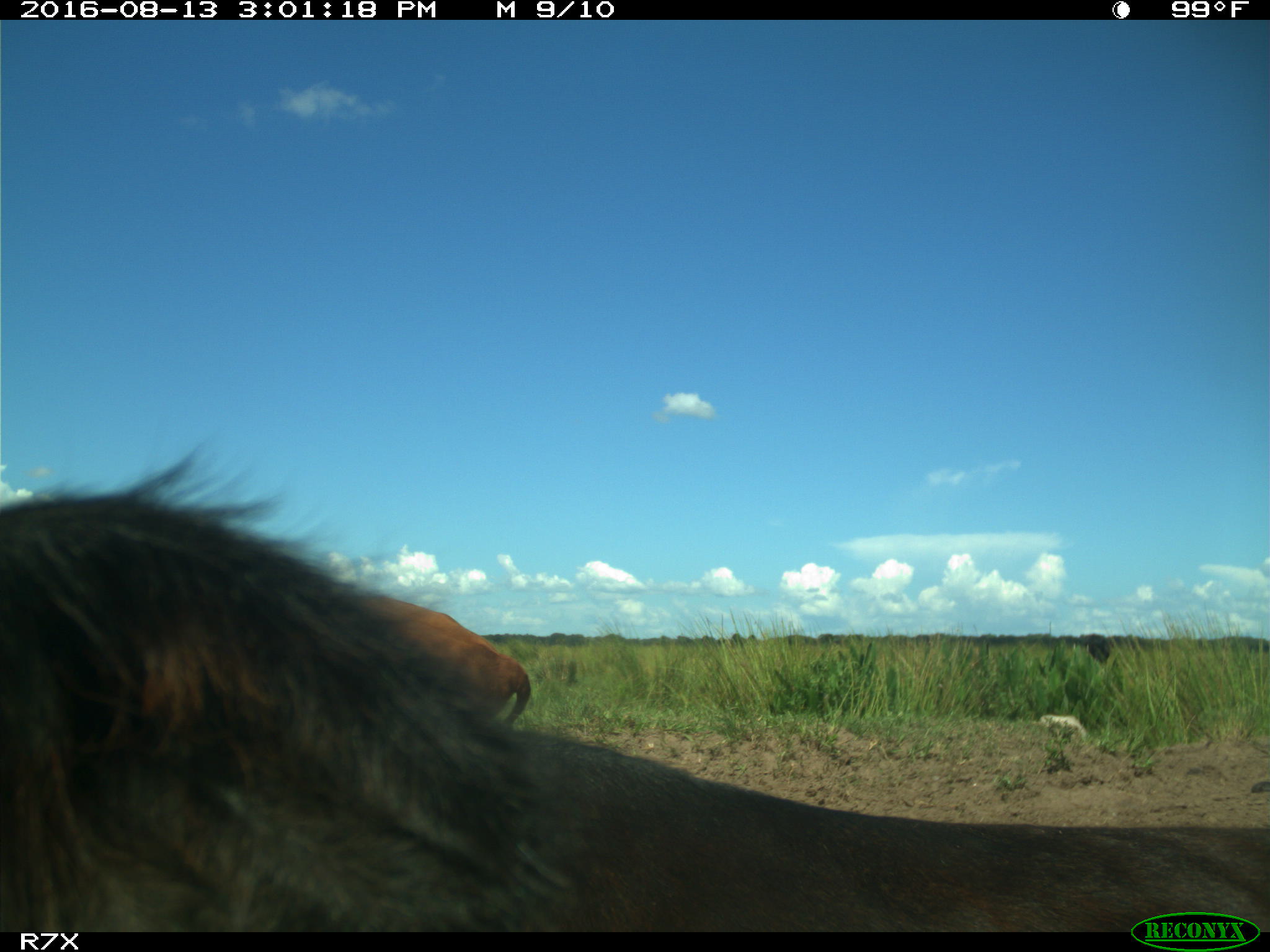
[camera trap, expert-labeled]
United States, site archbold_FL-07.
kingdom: Animalia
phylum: Chordata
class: Mammalia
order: Artiodactyla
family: Bovidae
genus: Bos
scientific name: Bos taurus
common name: domestic cow